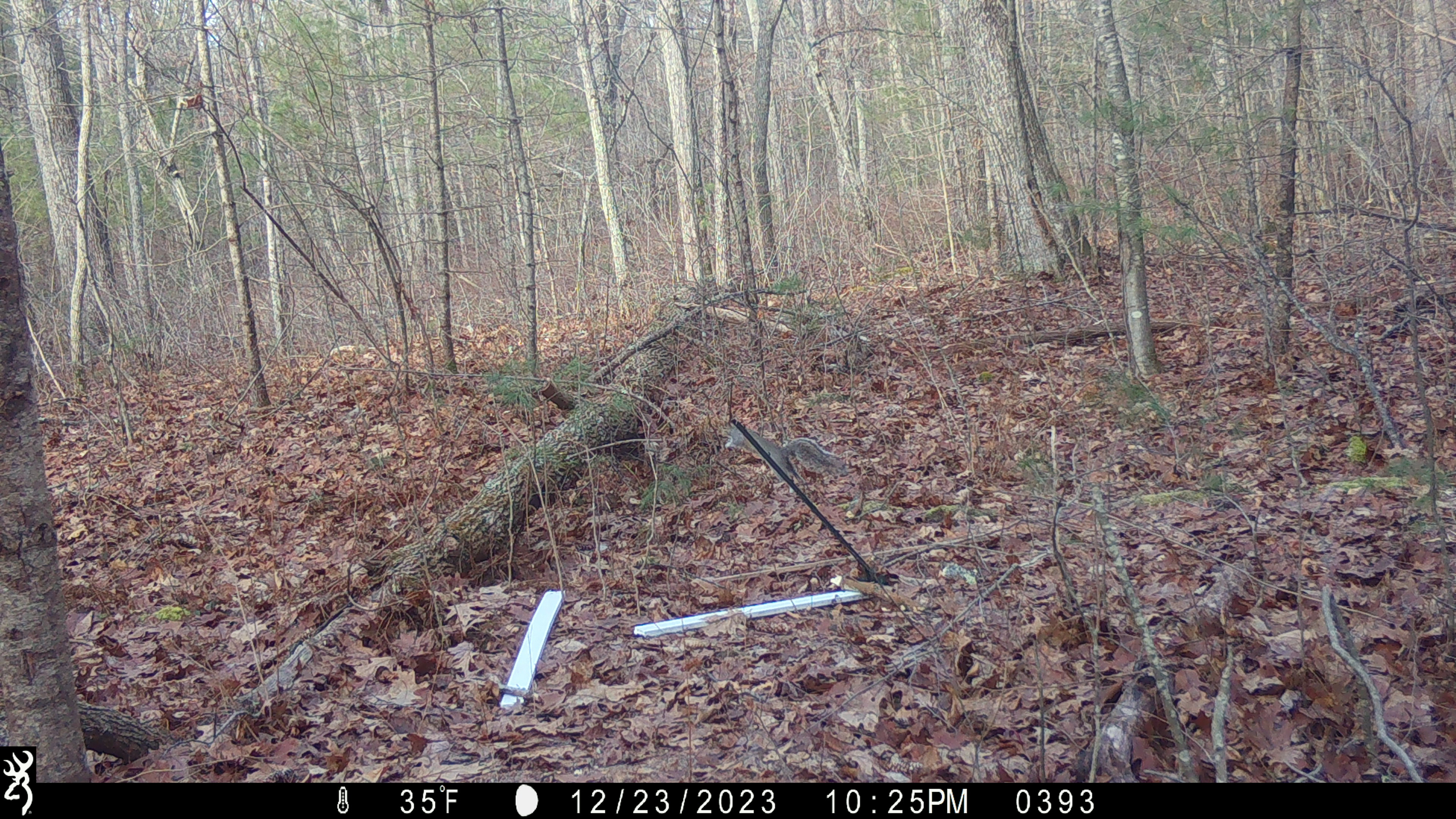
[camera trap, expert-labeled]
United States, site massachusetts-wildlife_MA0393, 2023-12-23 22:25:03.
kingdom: Animalia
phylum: Chordata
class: Mammalia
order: Rodentia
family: Sciuridae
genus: Sciurus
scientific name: Sciurus carolinensis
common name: gray squirrel